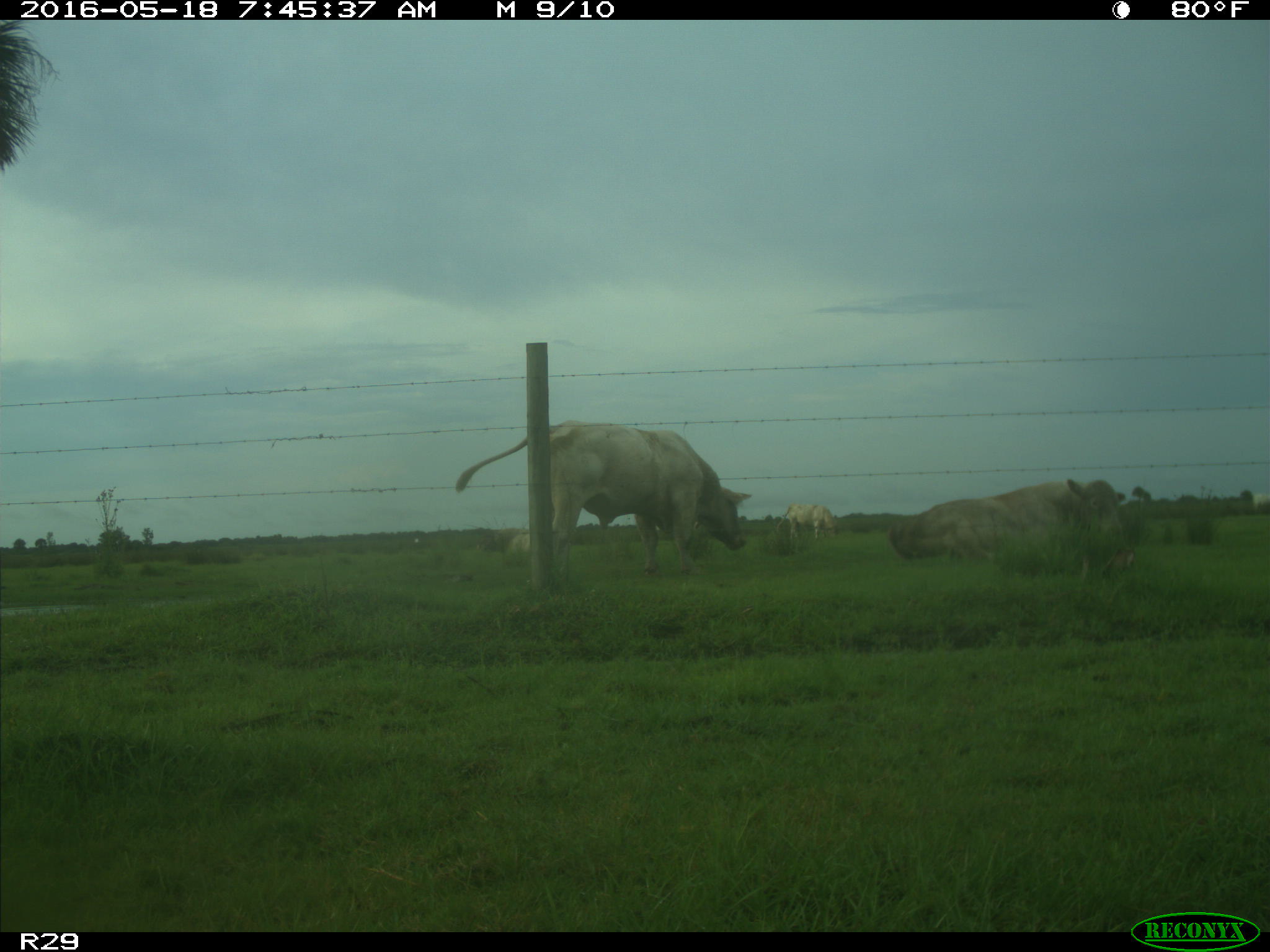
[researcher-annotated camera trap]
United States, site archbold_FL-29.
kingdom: Animalia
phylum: Chordata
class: Mammalia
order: Artiodactyla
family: Bovidae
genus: Bos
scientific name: Bos taurus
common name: domestic cow